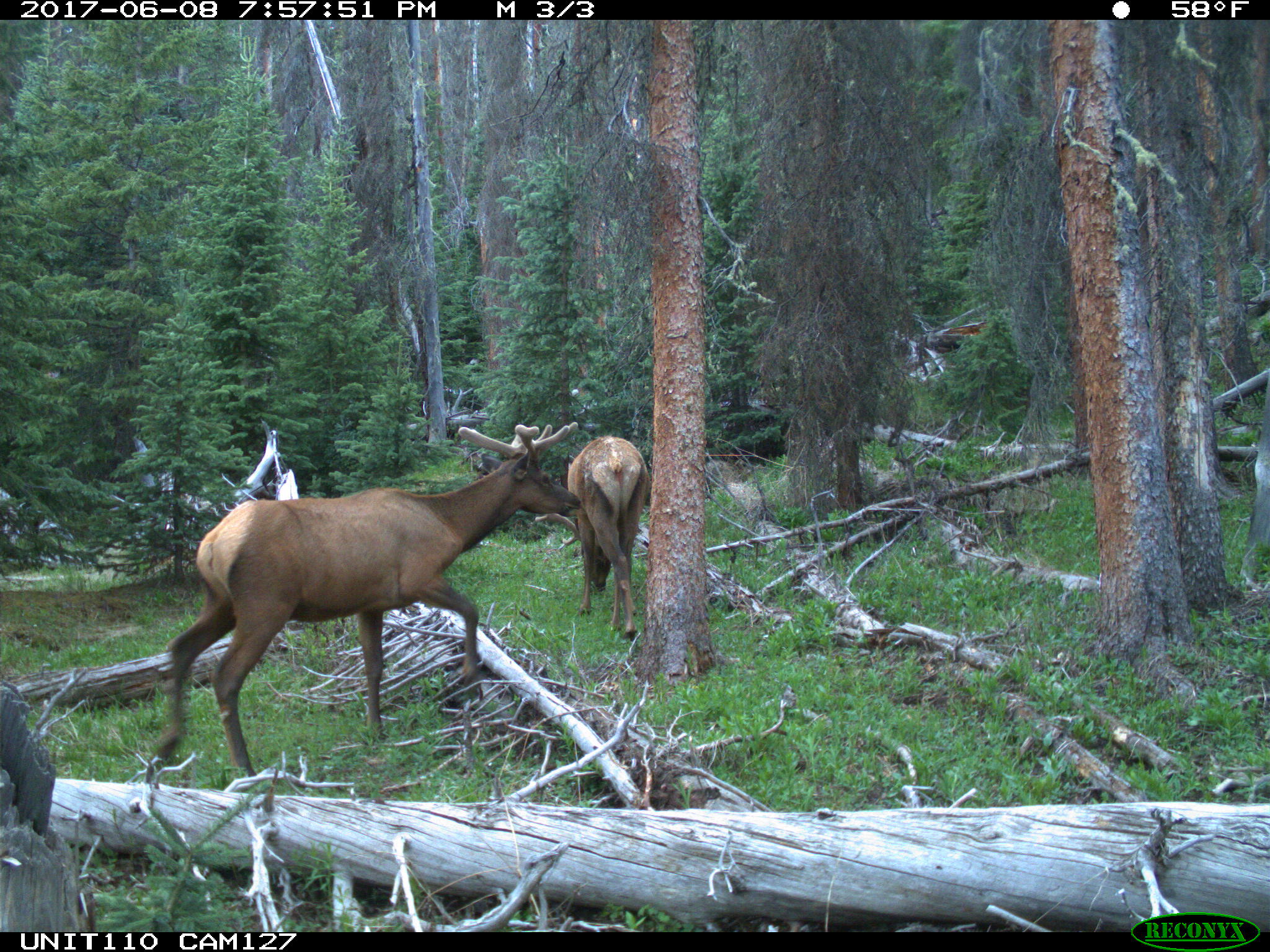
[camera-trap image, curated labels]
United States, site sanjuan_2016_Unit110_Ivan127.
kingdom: Animalia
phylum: Chordata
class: Mammalia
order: Artiodactyla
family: Cervidae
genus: Cervus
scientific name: Cervus elaphus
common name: red deer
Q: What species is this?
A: Cervus elaphus (red deer).